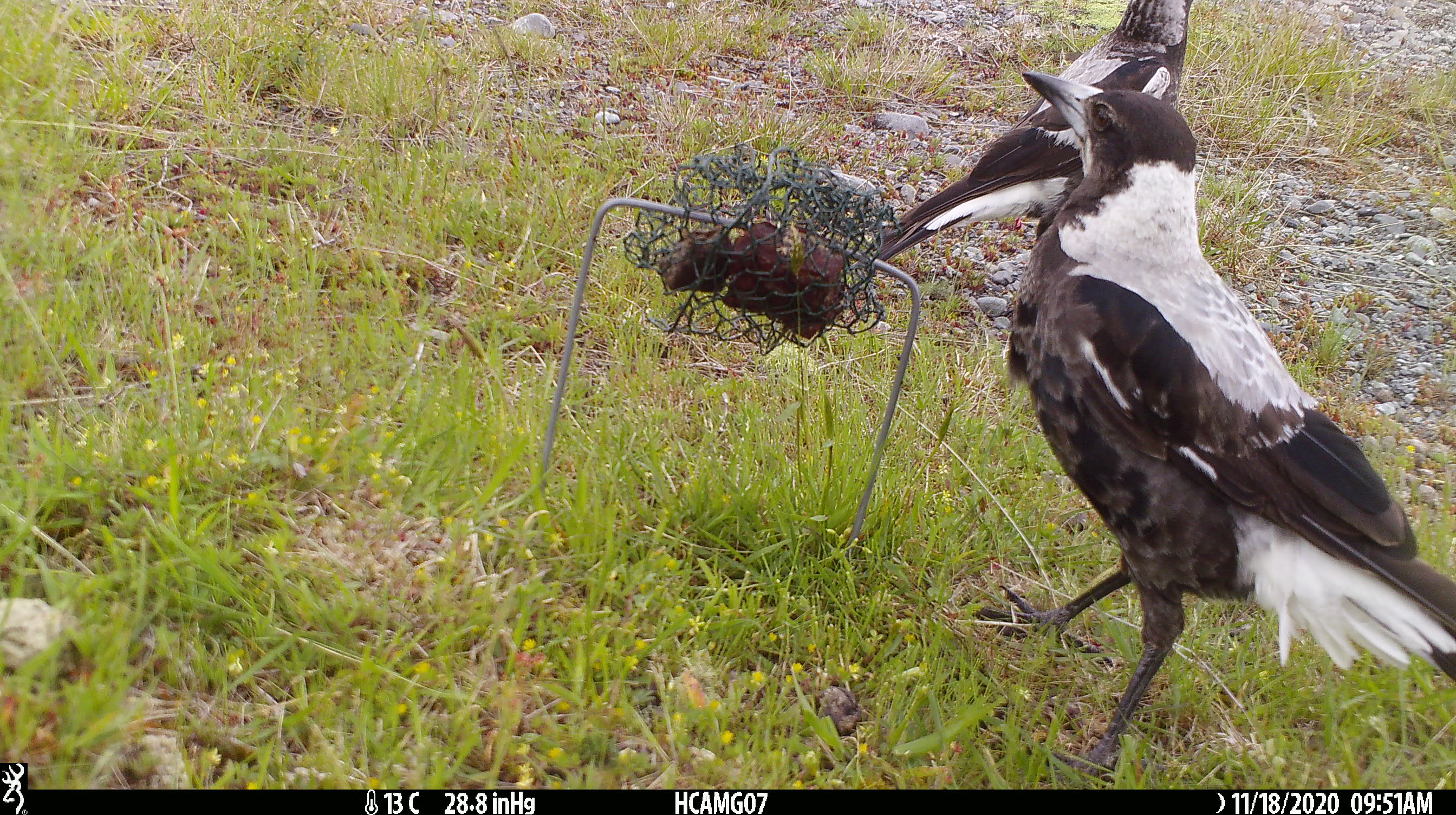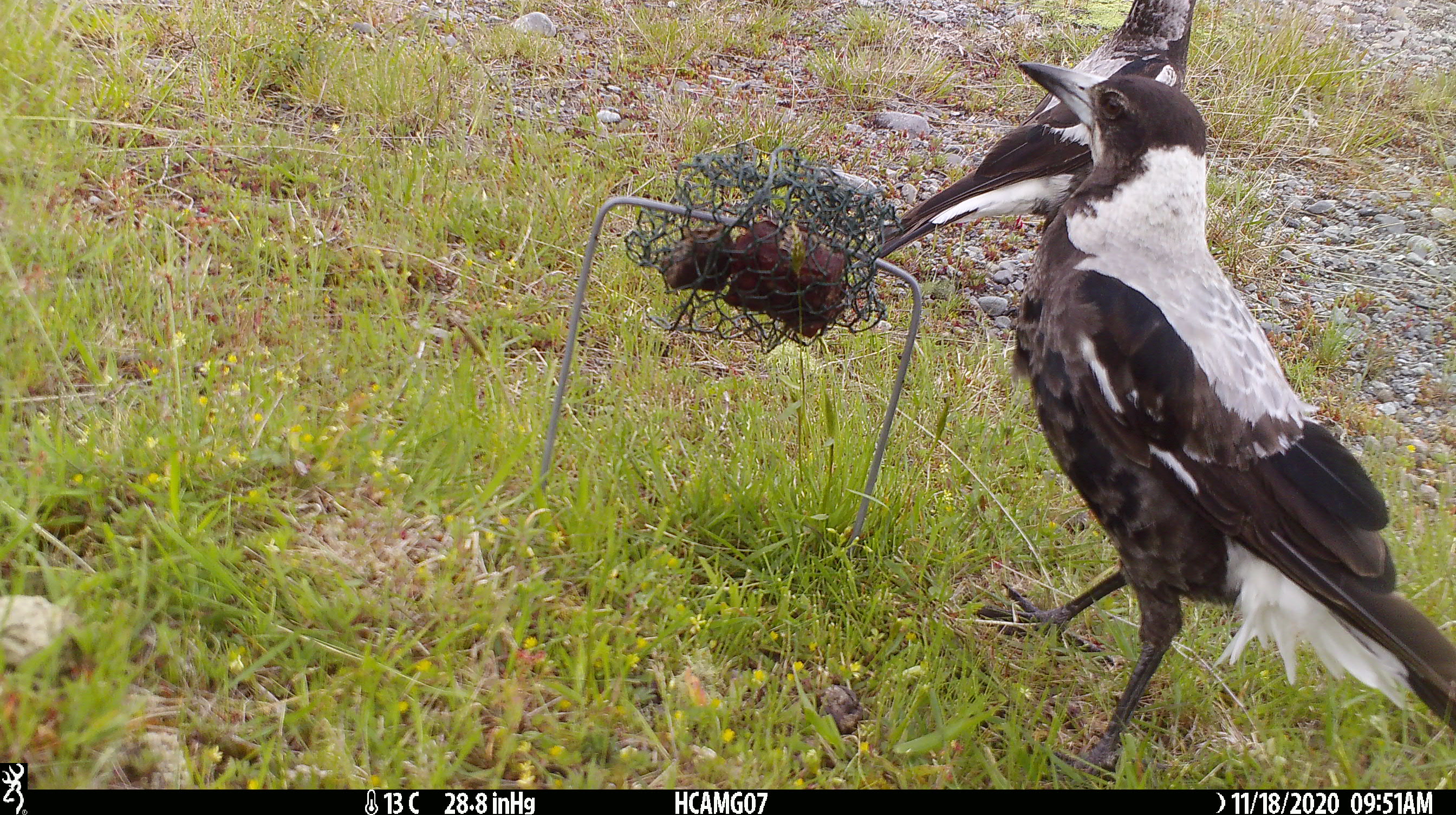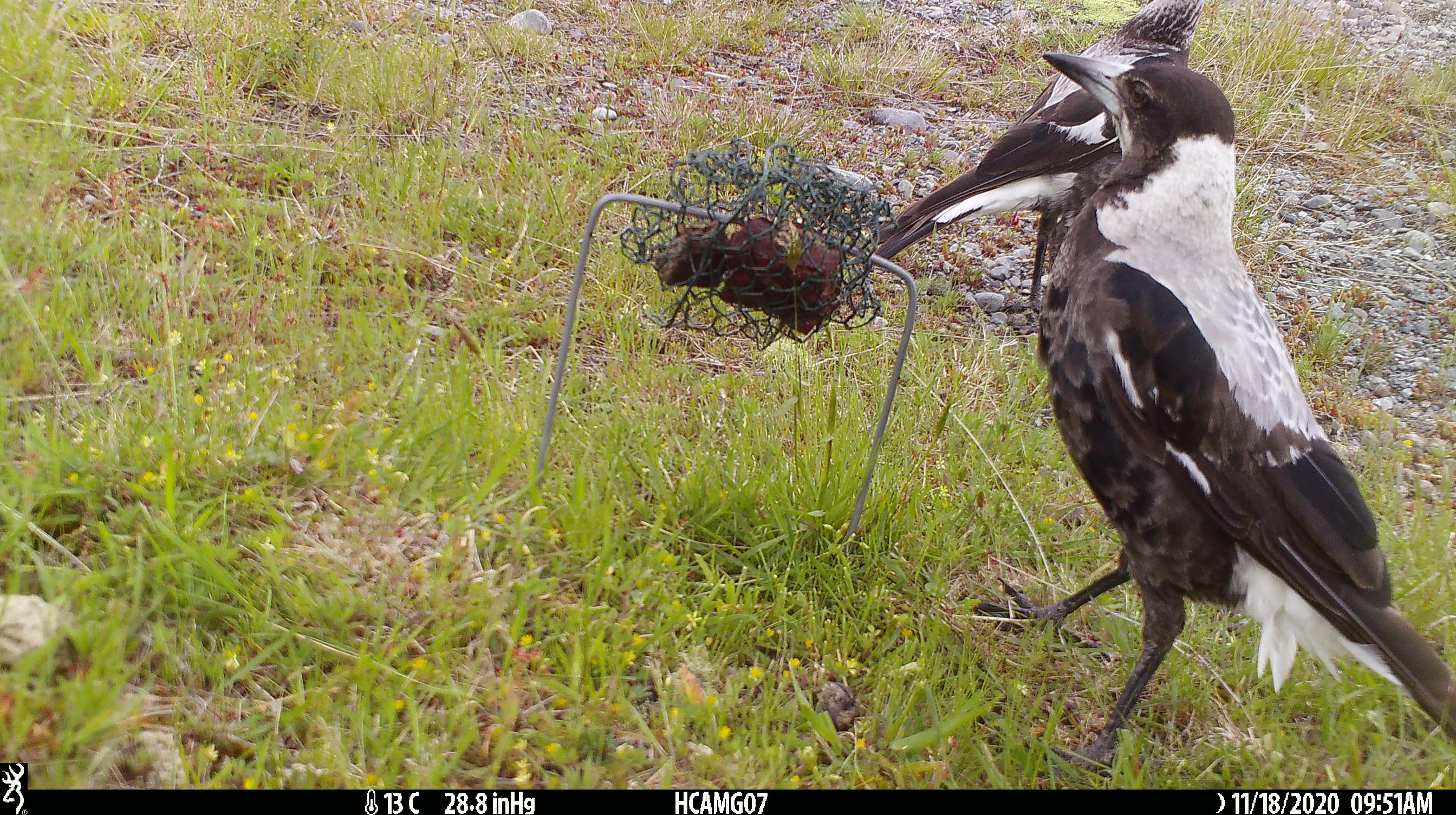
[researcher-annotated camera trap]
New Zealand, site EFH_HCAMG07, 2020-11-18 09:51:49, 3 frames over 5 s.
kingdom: Animalia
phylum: Chordata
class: Aves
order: Passeriformes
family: Artamidae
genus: Gymnorhina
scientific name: Gymnorhina tibicen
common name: australian magpie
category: magpie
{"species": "magpie (australian magpie) (Gymnorhina tibicen)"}